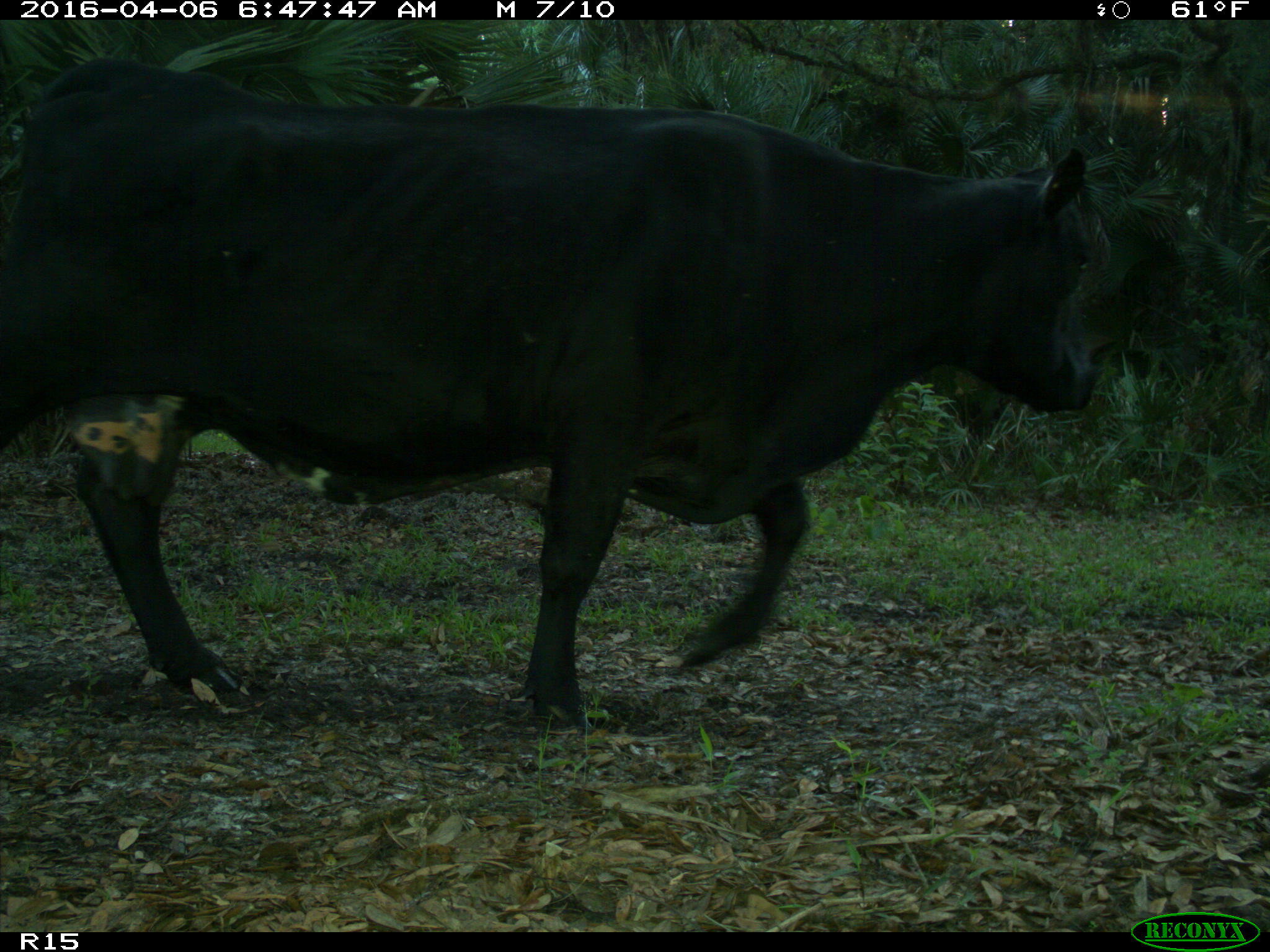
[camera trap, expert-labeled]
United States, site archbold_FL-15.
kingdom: Animalia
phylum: Chordata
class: Mammalia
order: Artiodactyla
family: Bovidae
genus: Bos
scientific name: Bos taurus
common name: domestic cow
Bos taurus (domestic cow).